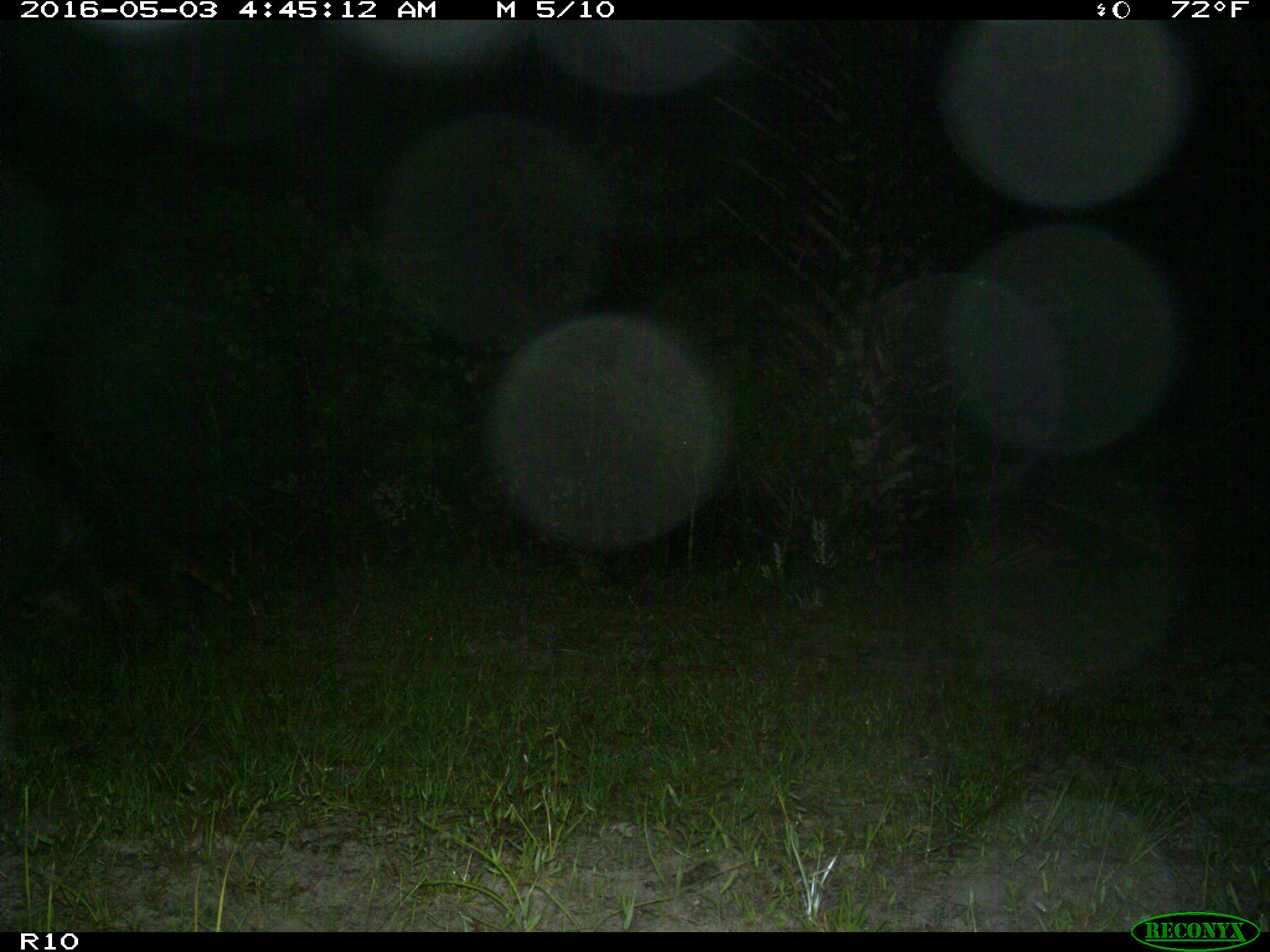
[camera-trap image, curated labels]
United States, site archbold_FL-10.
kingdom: Animalia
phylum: Chordata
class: Mammalia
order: Carnivora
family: Procyonidae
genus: Procyon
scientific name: Procyon lotor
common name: common raccoon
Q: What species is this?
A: Procyon lotor (common raccoon).